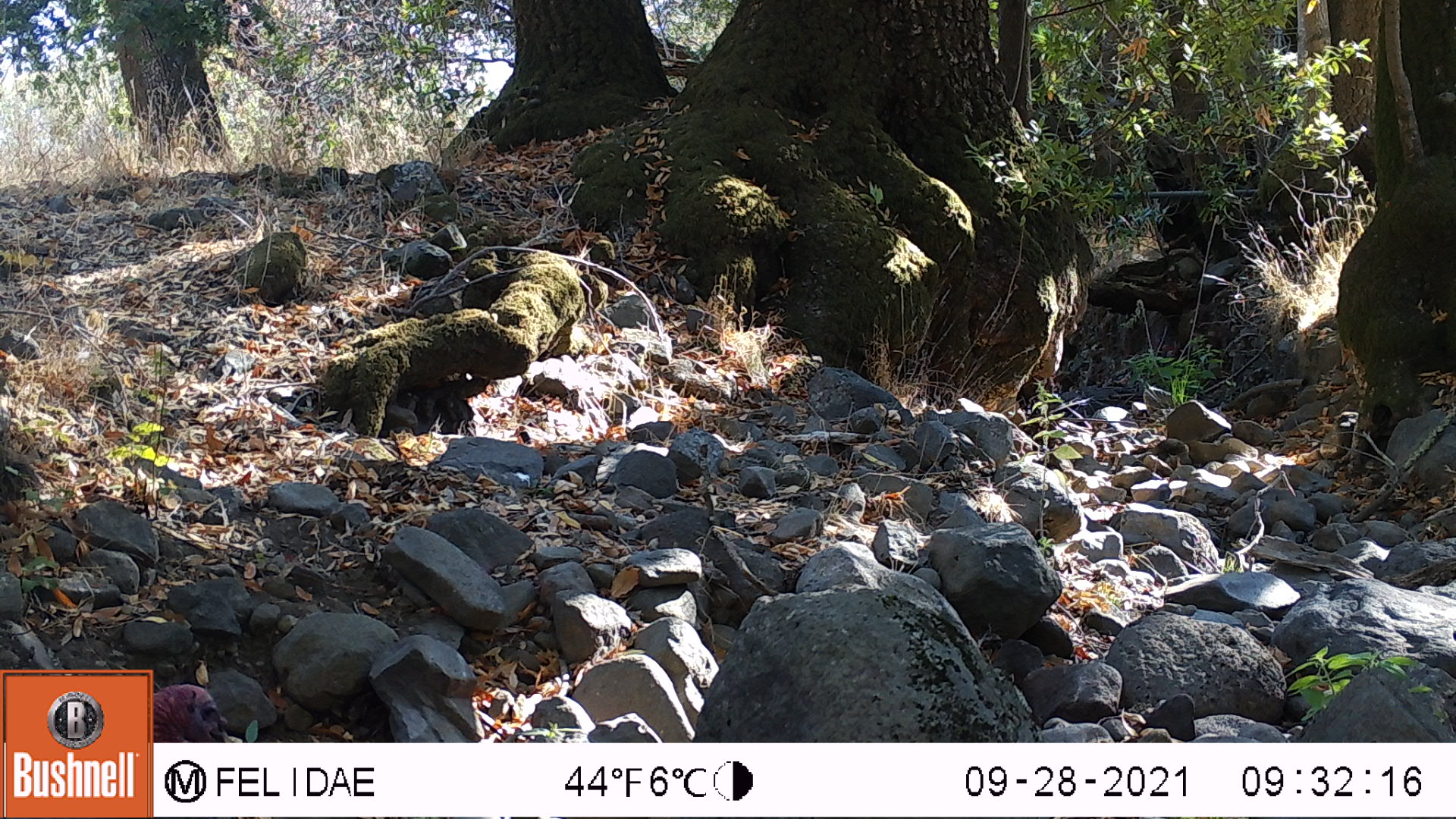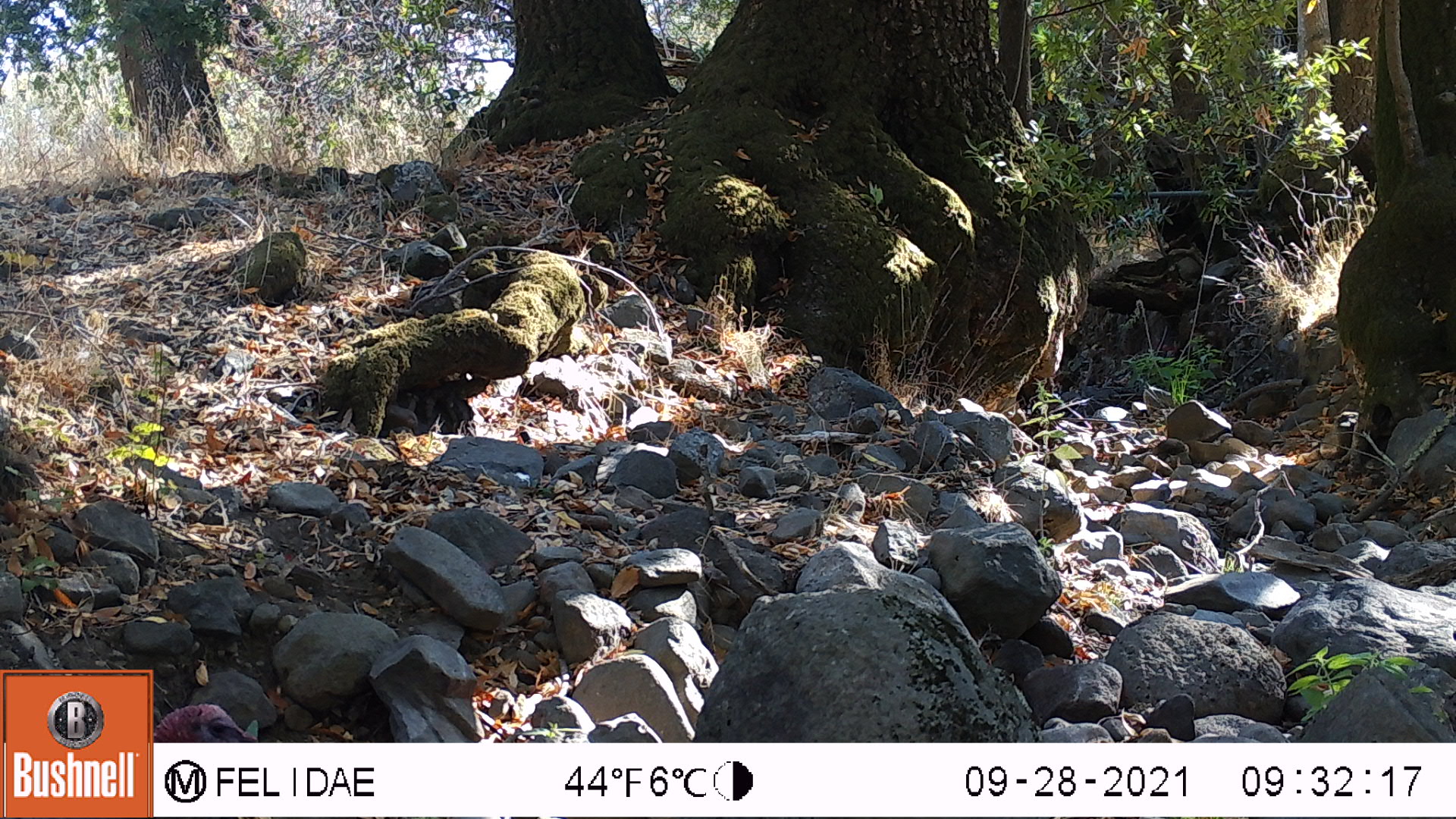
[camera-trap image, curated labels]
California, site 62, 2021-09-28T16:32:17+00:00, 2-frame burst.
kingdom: Animalia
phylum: Chordata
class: Aves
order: Galliformes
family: Phasianidae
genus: Meleagris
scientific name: Meleagris gallopavo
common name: turkey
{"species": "turkey (Meleagris gallopavo)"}